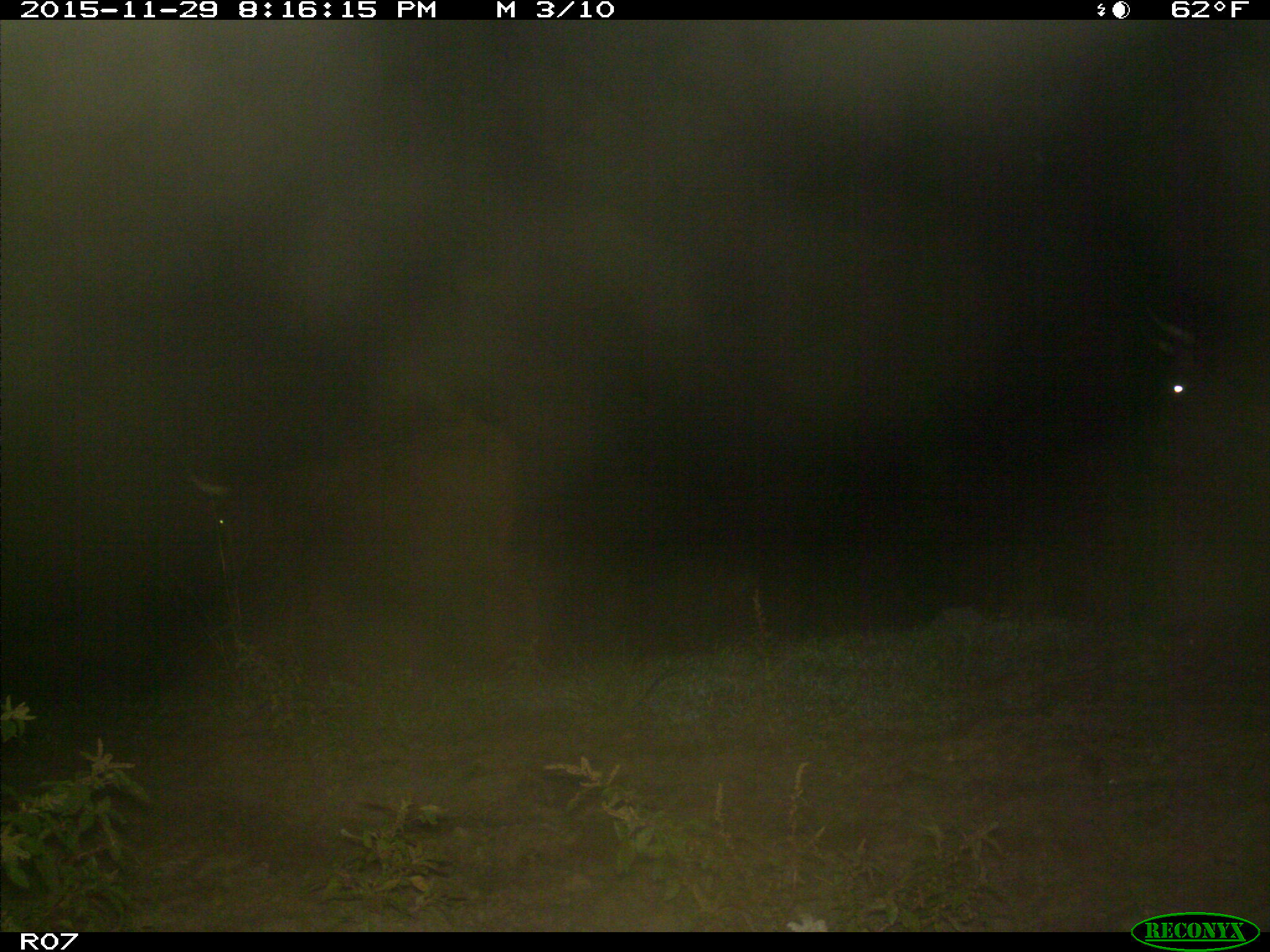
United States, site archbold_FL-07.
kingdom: Animalia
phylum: Chordata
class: Mammalia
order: Artiodactyla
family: Bovidae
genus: Bos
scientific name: Bos taurus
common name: domestic cow